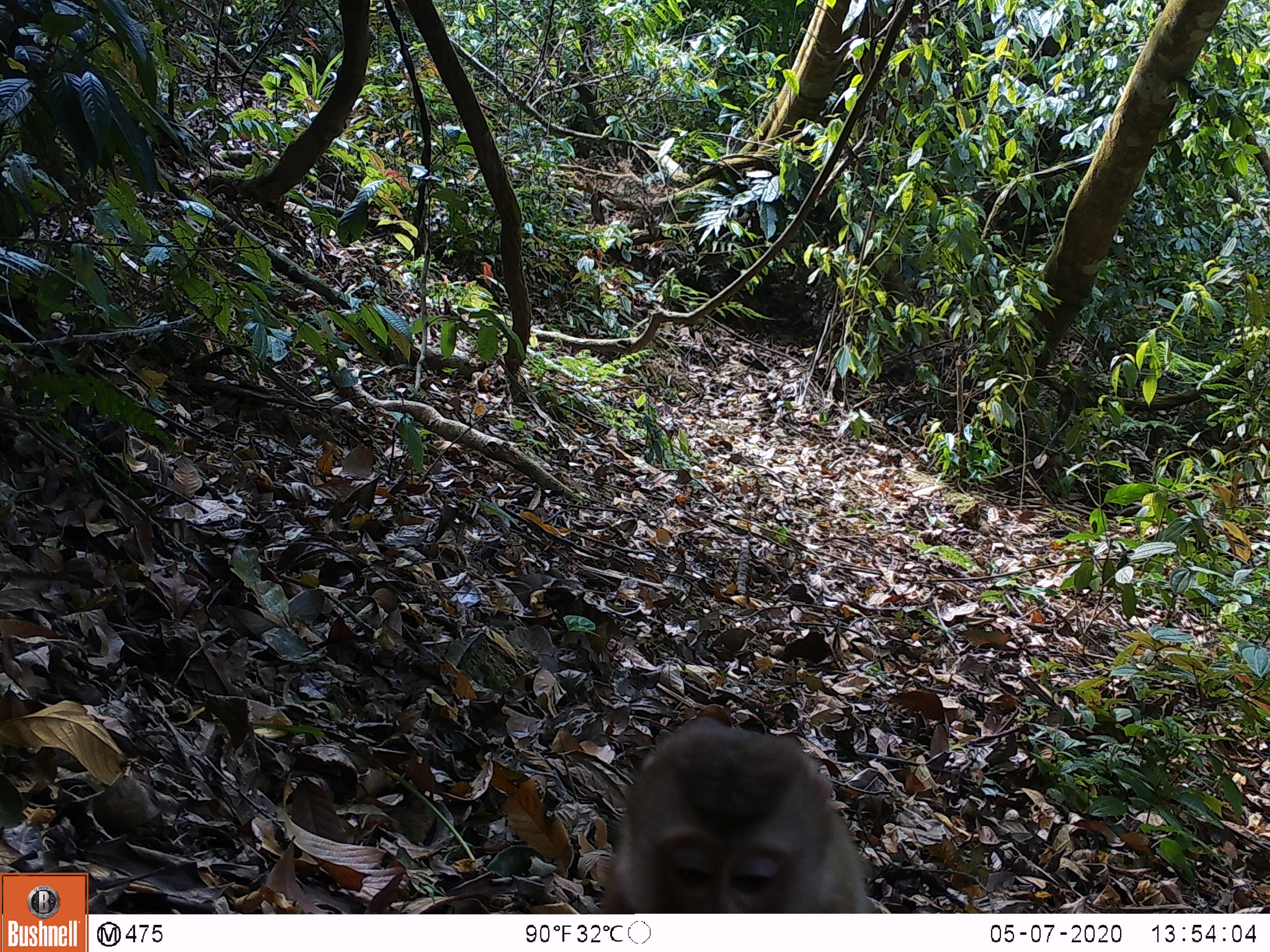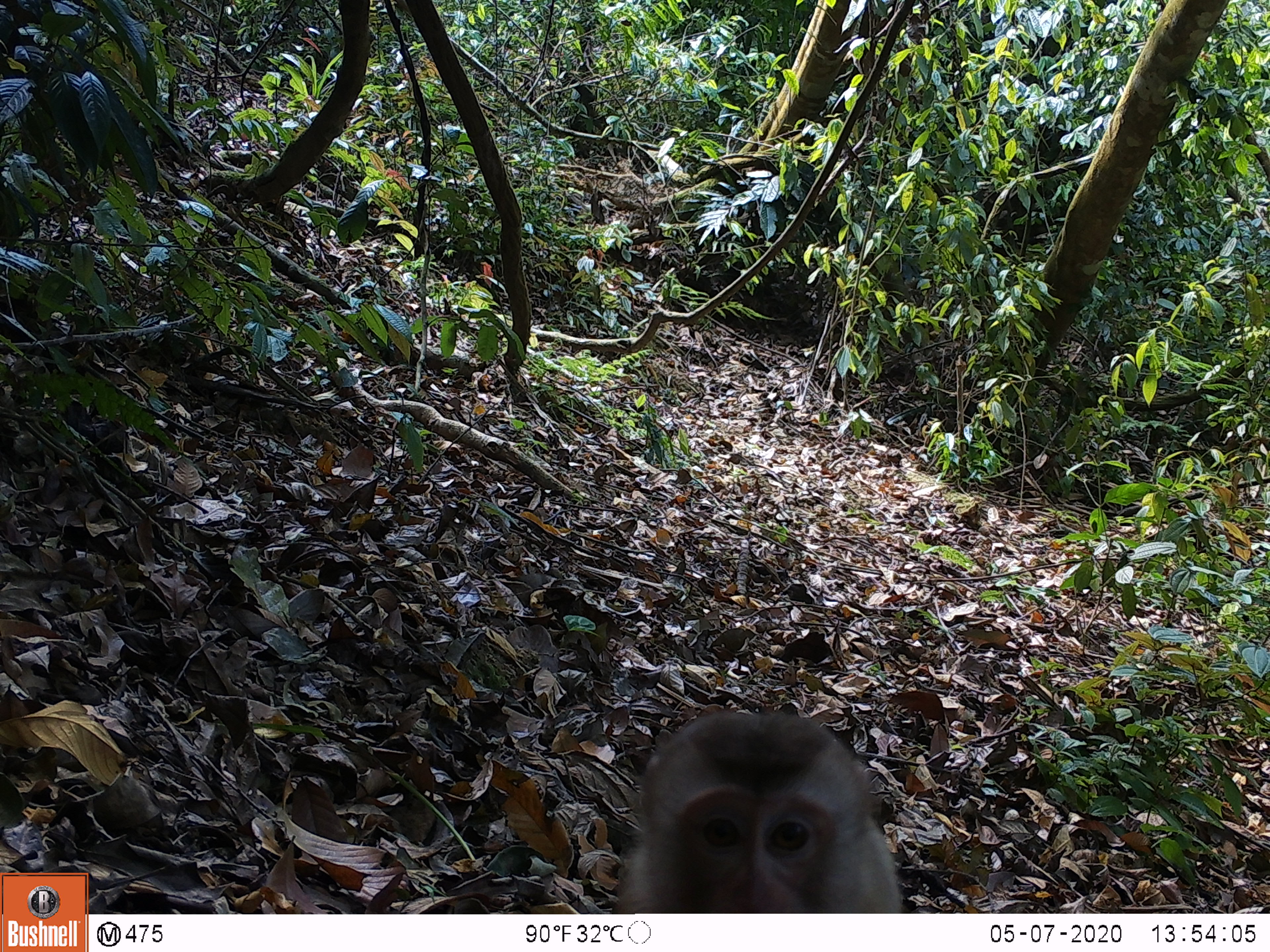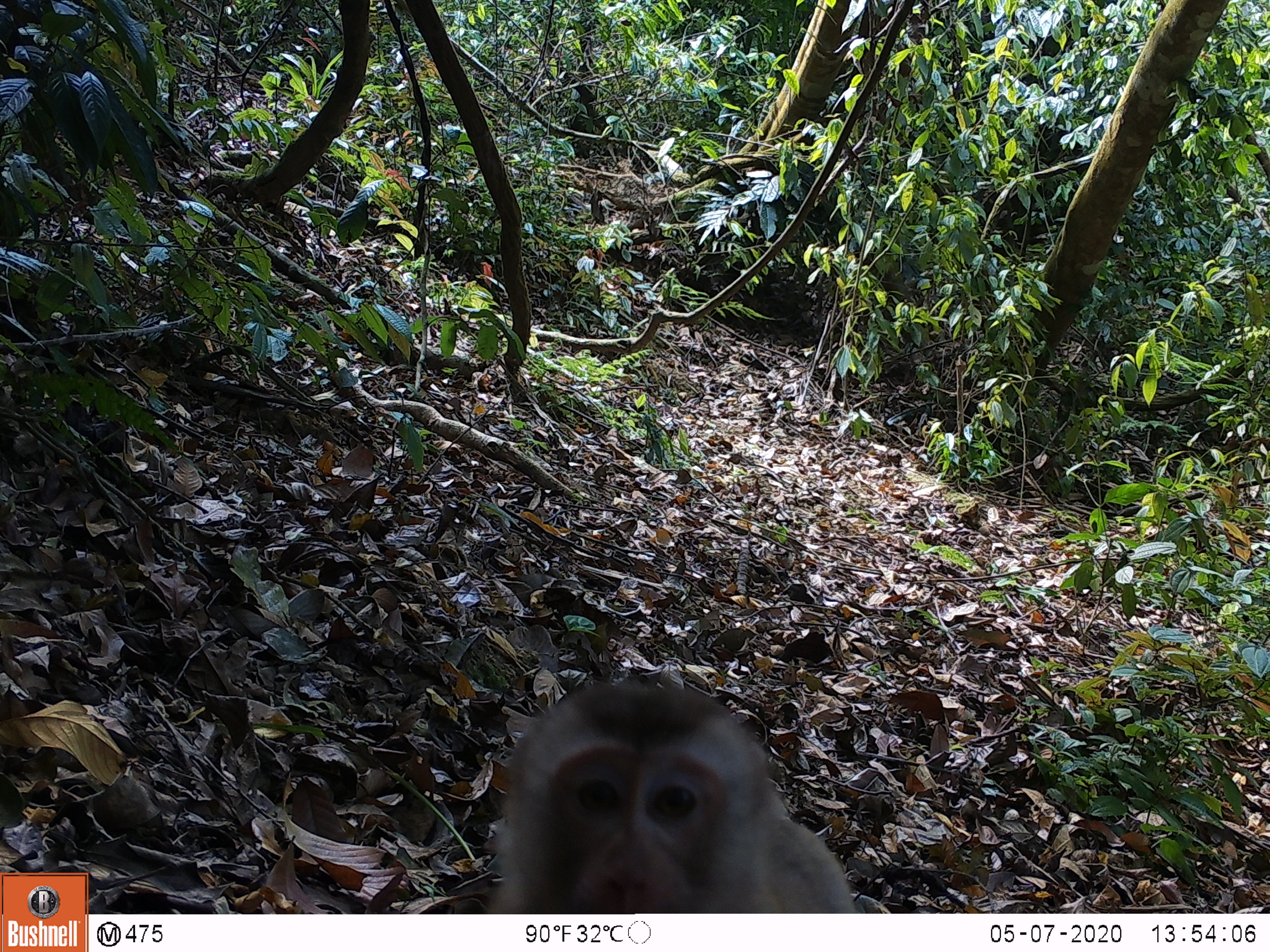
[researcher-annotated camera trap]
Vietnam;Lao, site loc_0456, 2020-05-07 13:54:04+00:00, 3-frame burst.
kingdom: Animalia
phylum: Chordata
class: Mammalia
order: Primates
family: Cercopithecidae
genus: Macaca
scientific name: Macaca nemestrina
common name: pig-tailed macaque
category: pig tailed macaque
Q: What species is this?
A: Pig tailed macaque (pig-tailed macaque) (Macaca nemestrina).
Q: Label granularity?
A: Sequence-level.